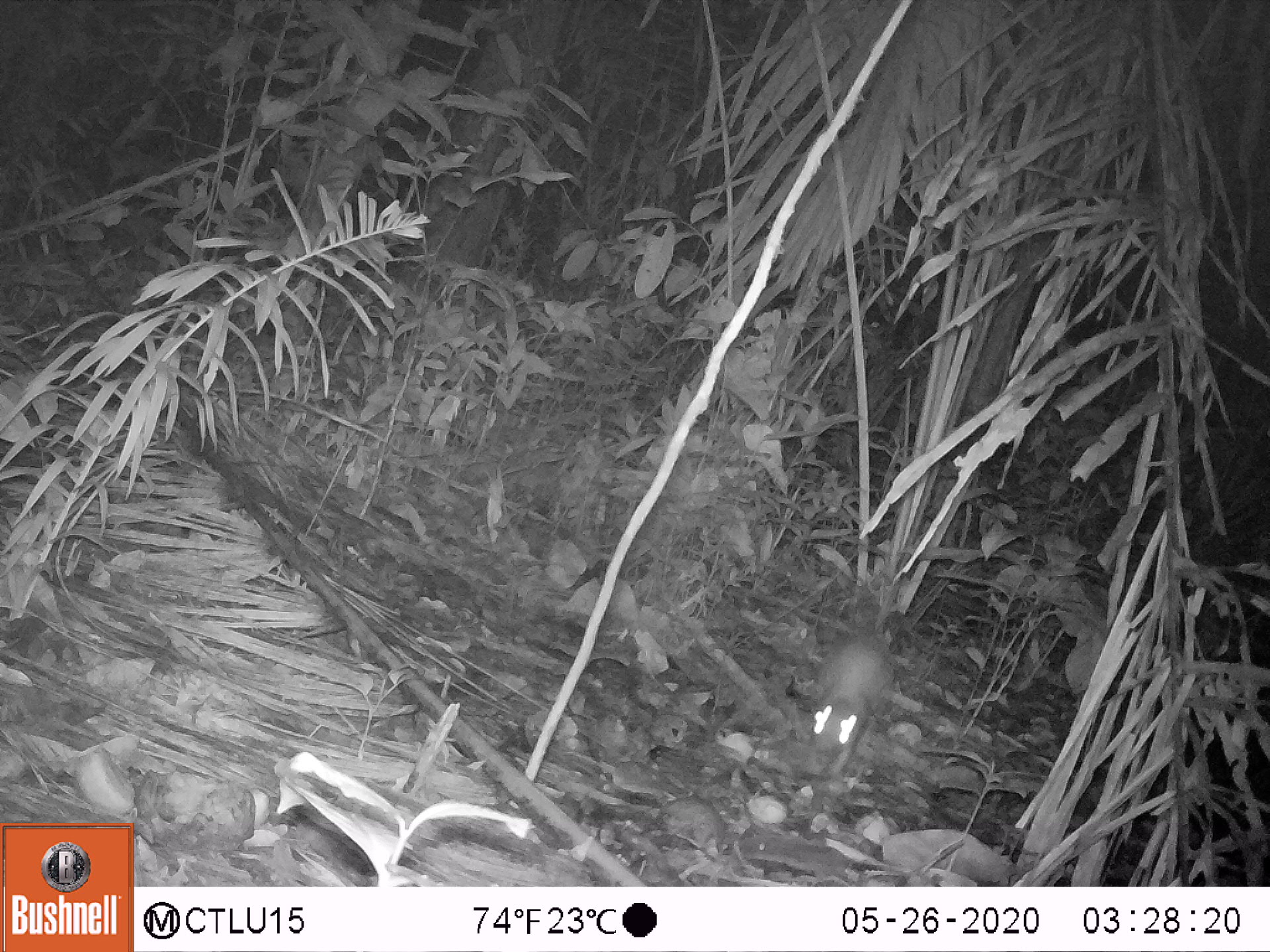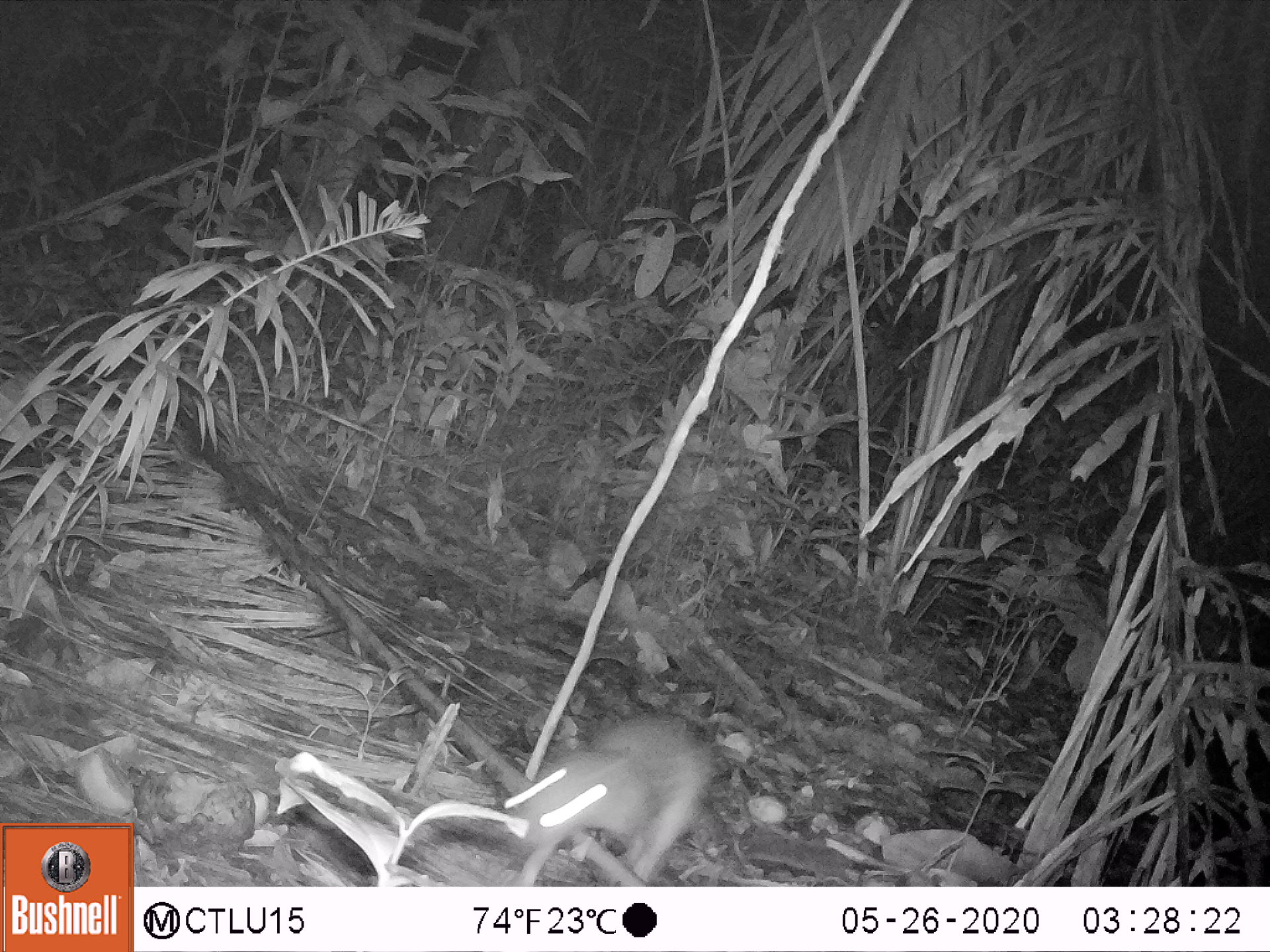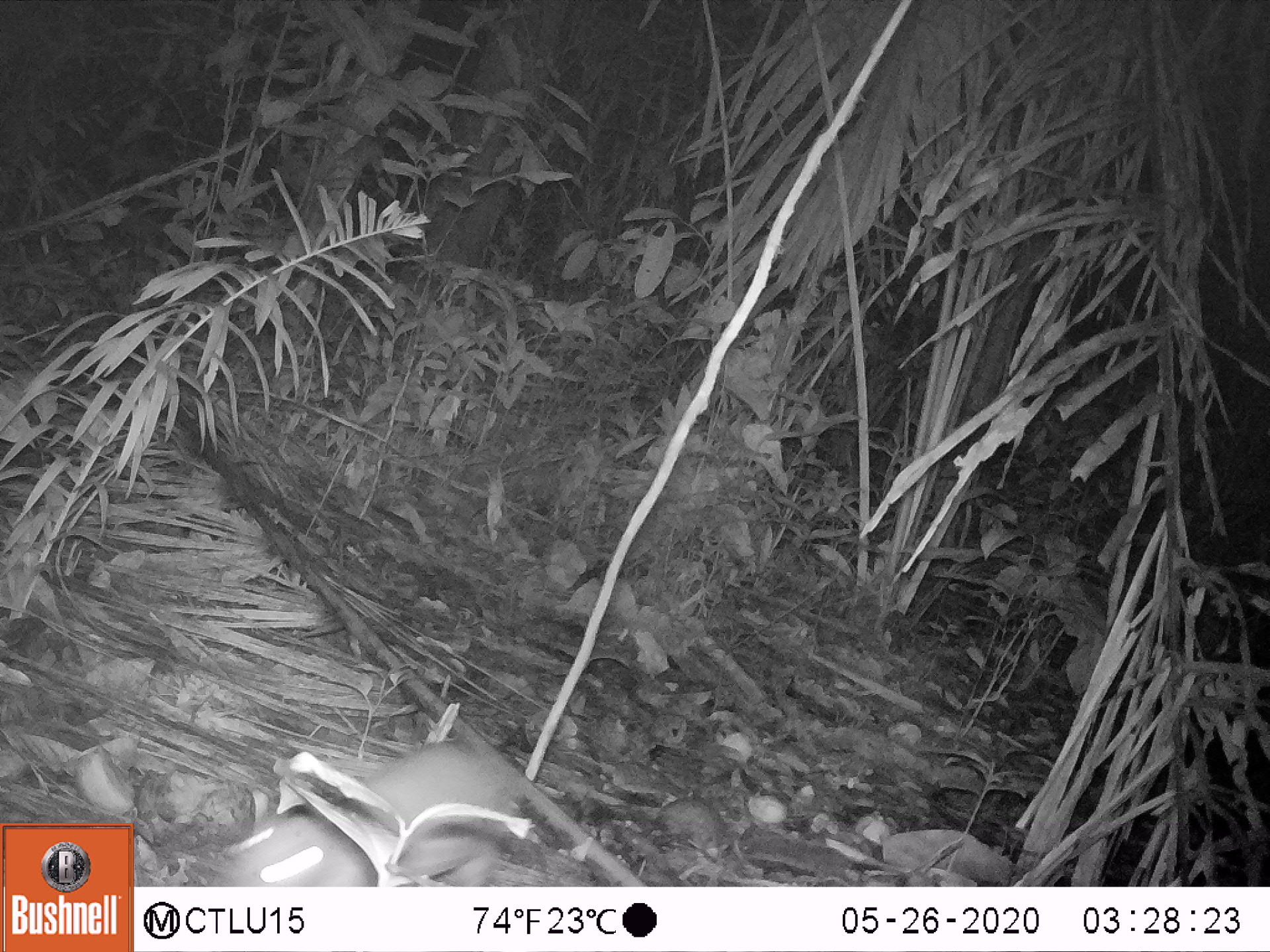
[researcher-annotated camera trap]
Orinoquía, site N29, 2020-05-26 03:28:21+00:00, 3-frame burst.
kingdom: Animalia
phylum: Chordata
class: Mammalia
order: Rodentia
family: Cuniculidae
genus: Cuniculus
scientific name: Cuniculus paca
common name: spotted paca